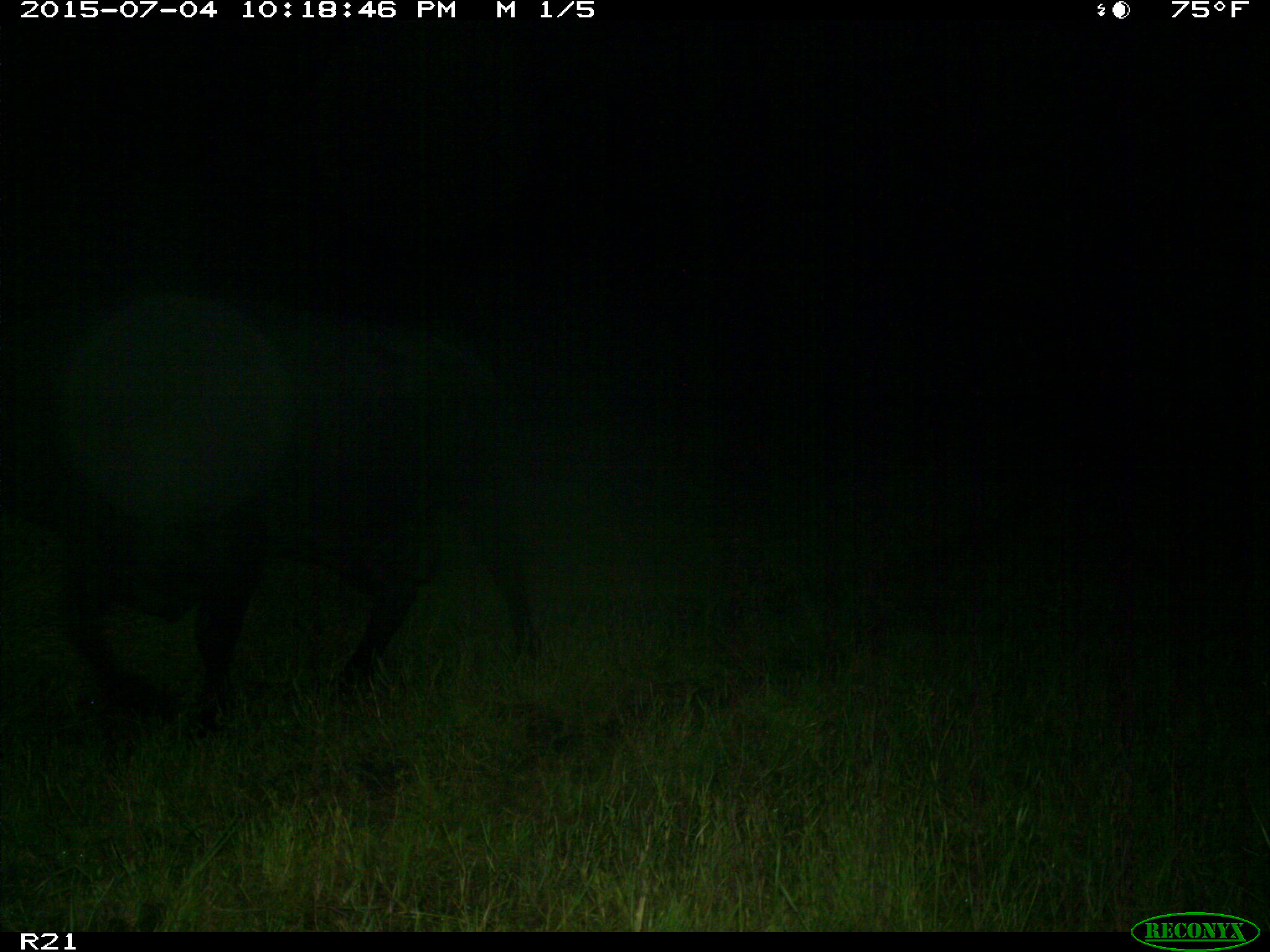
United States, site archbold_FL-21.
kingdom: Animalia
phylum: Chordata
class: Mammalia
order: Artiodactyla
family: Bovidae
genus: Bos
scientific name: Bos taurus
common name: domestic cow